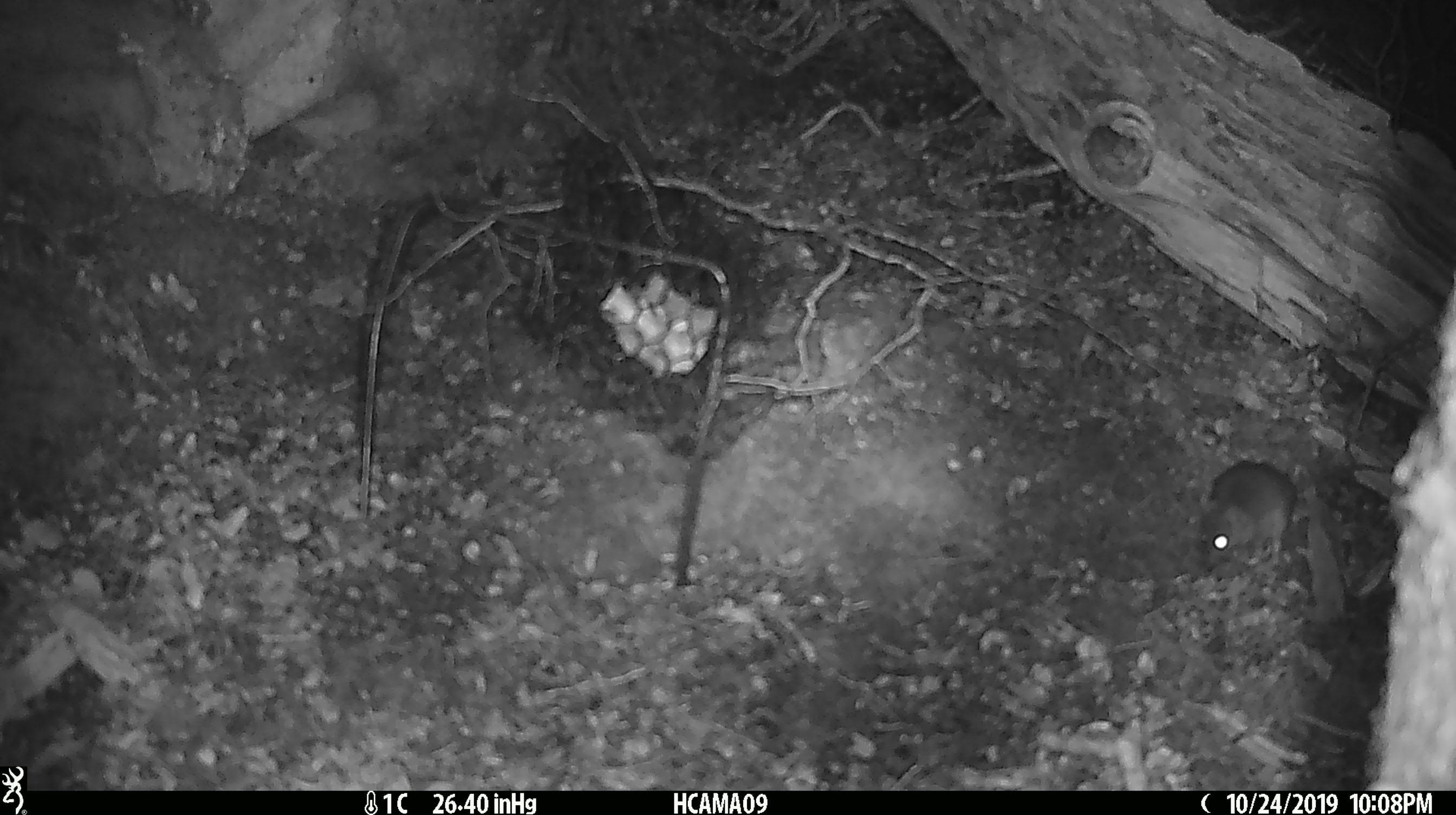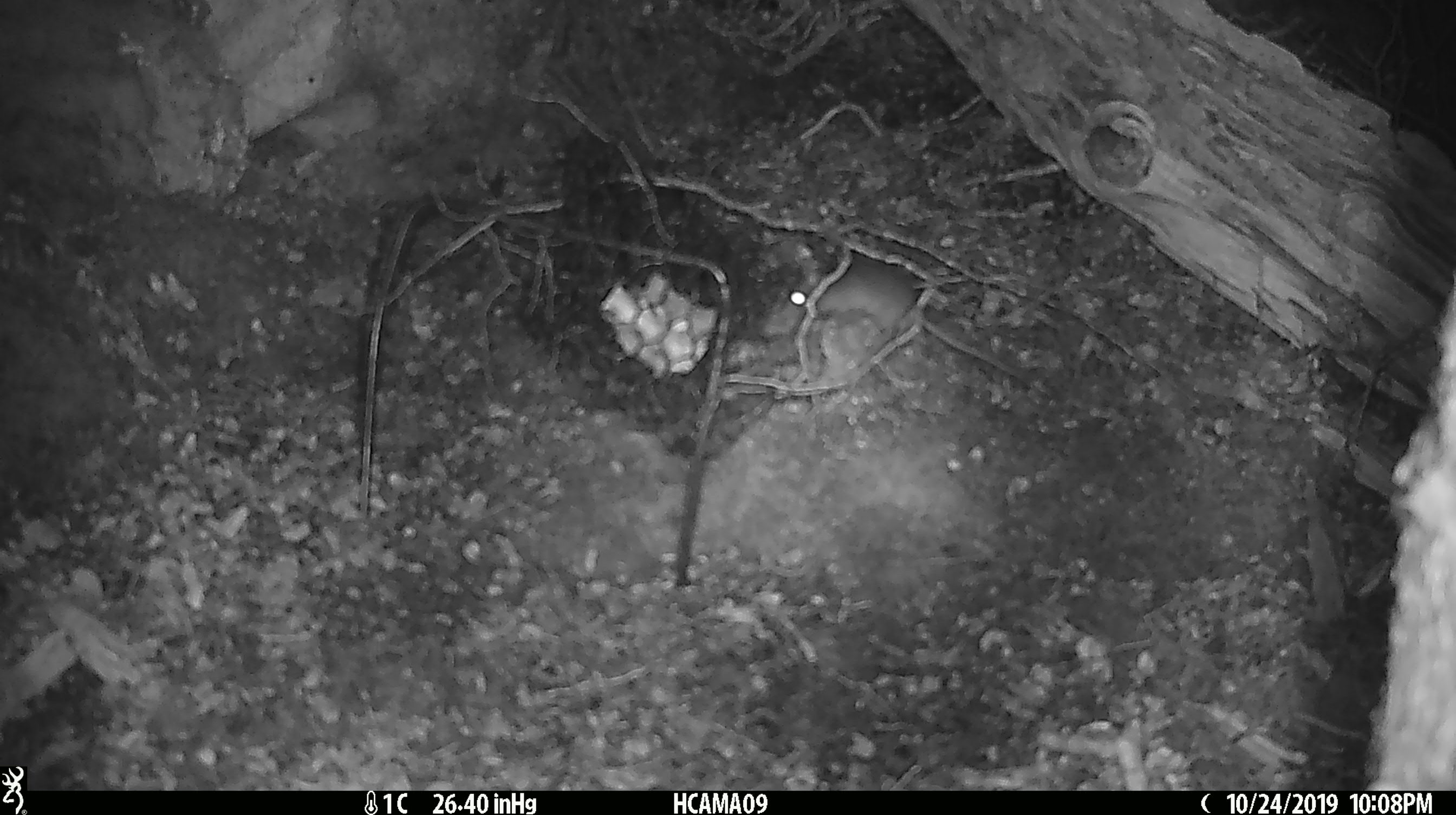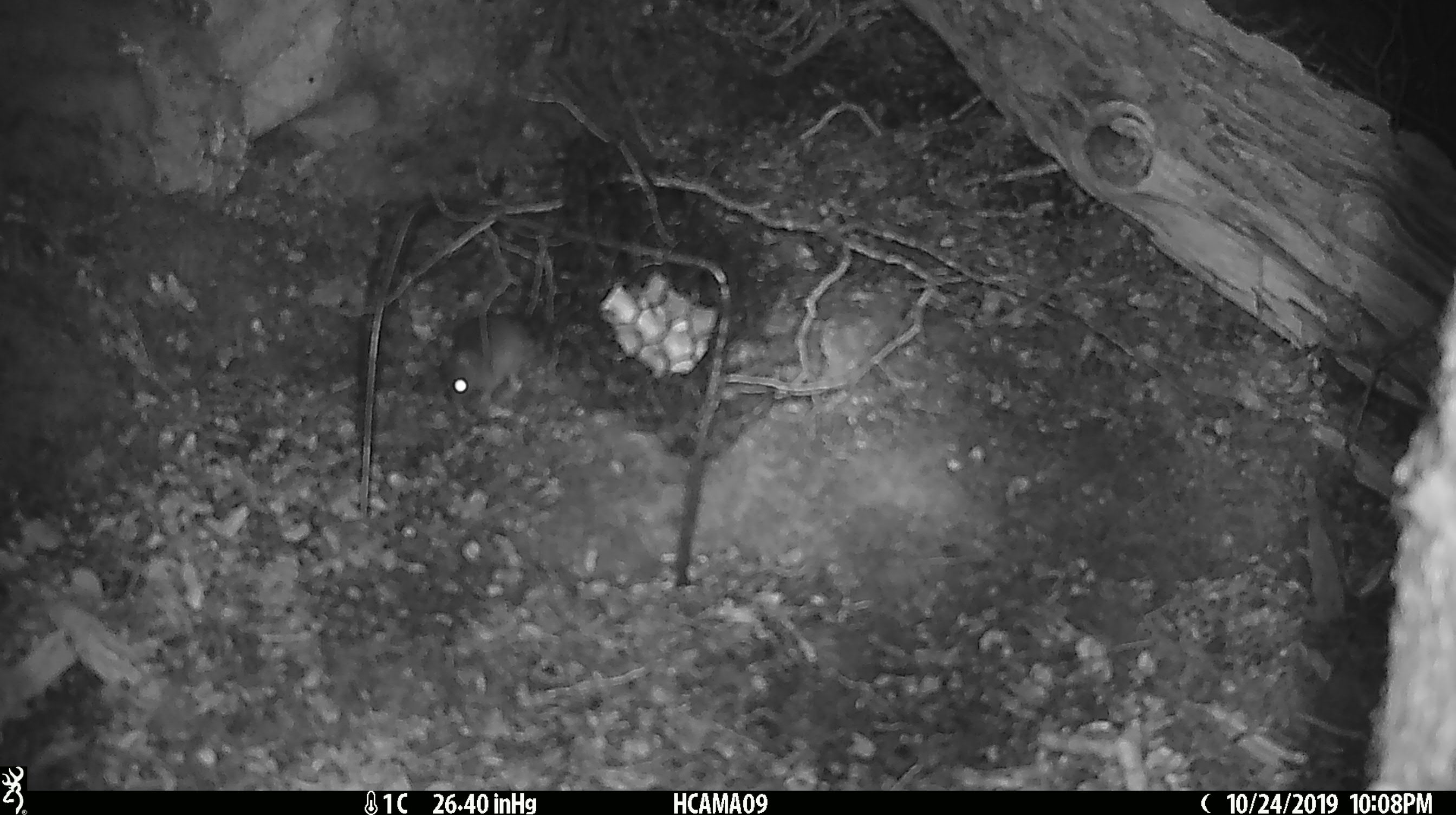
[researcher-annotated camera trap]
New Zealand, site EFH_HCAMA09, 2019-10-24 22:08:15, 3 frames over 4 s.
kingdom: Animalia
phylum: Chordata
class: Mammalia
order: Rodentia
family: Muridae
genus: Mus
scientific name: Mus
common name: mouse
Mouse (Mus).